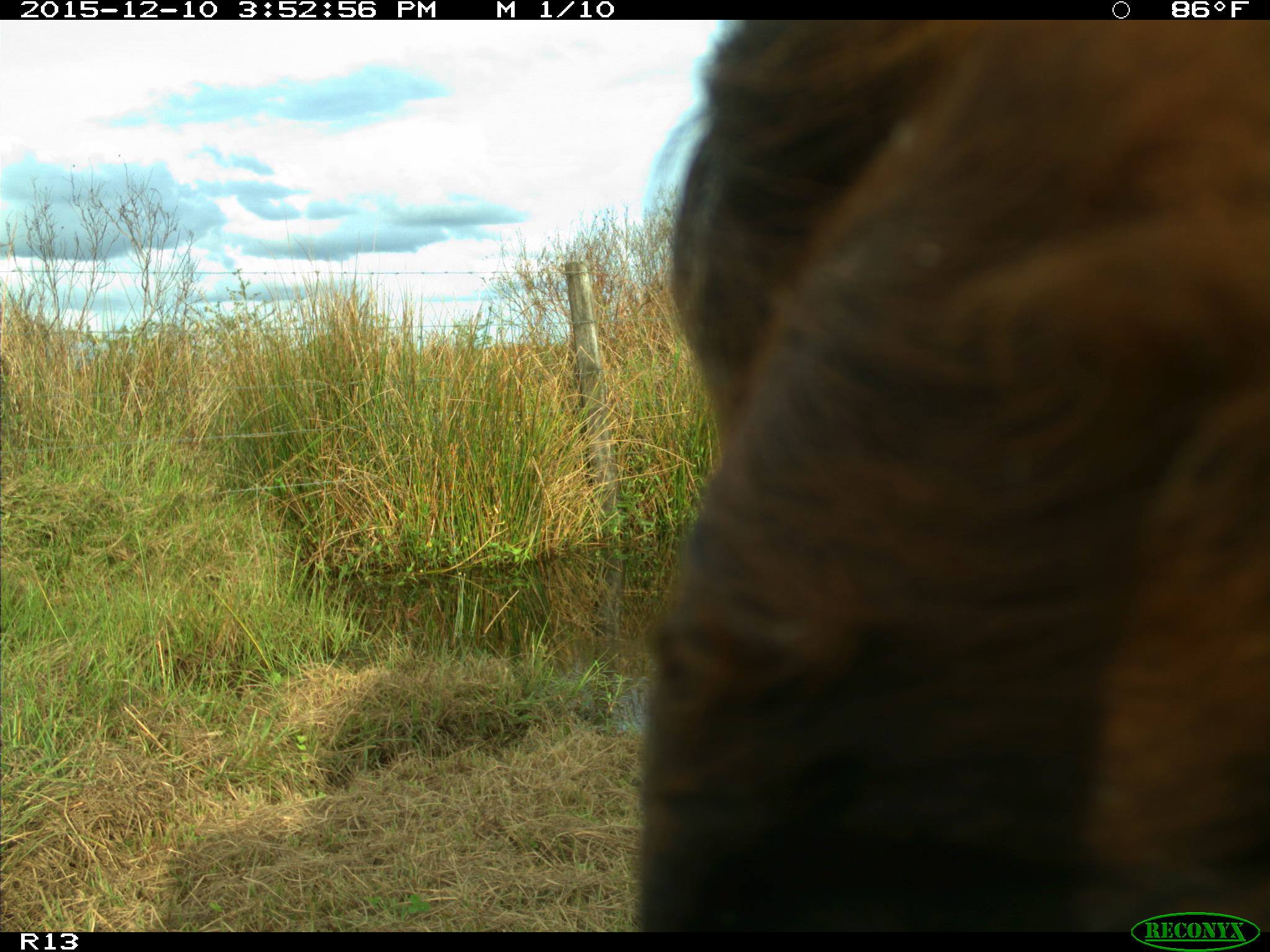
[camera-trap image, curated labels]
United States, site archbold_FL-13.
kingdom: Animalia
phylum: Chordata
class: Mammalia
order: Artiodactyla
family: Bovidae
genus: Bos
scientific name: Bos taurus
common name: domestic cow